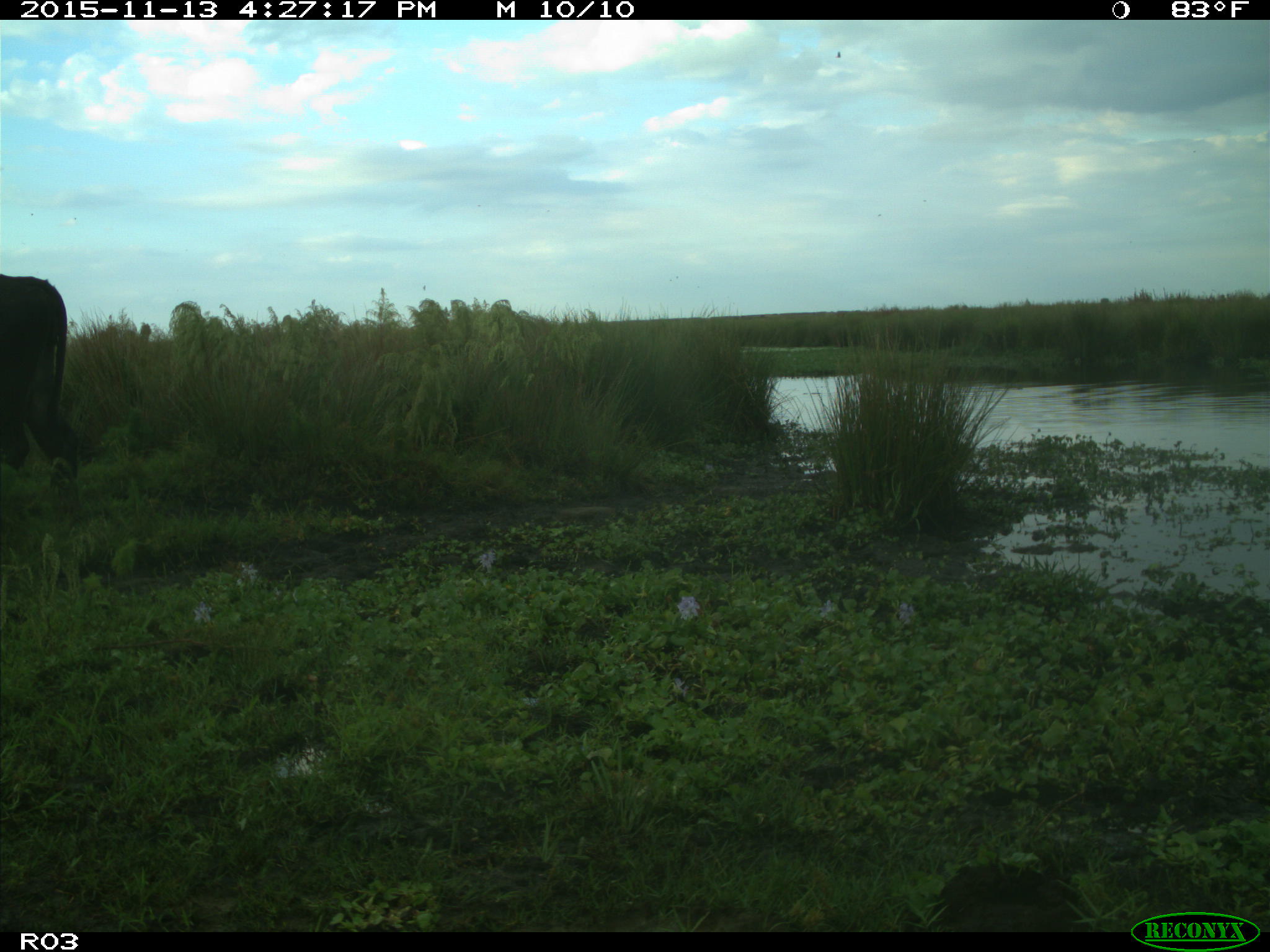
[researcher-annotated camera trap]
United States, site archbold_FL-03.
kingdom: Animalia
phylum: Chordata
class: Mammalia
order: Artiodactyla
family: Bovidae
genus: Bos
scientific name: Bos taurus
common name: domestic cow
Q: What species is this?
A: Bos taurus (domestic cow).